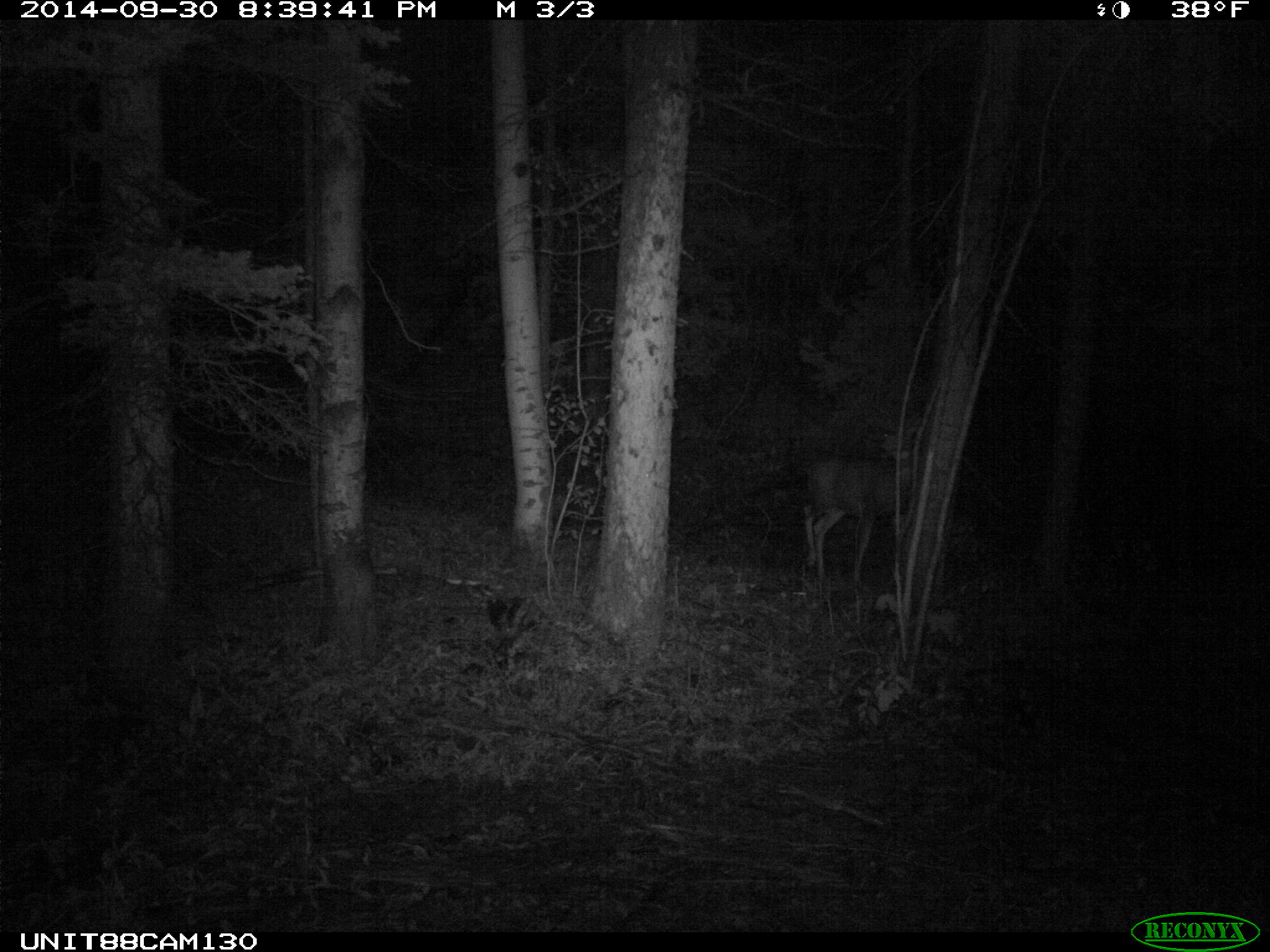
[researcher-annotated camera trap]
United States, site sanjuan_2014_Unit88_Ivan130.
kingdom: Animalia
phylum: Chordata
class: Mammalia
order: Artiodactyla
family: Cervidae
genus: Odocoileus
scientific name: Odocoileus hemionus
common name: mule deer